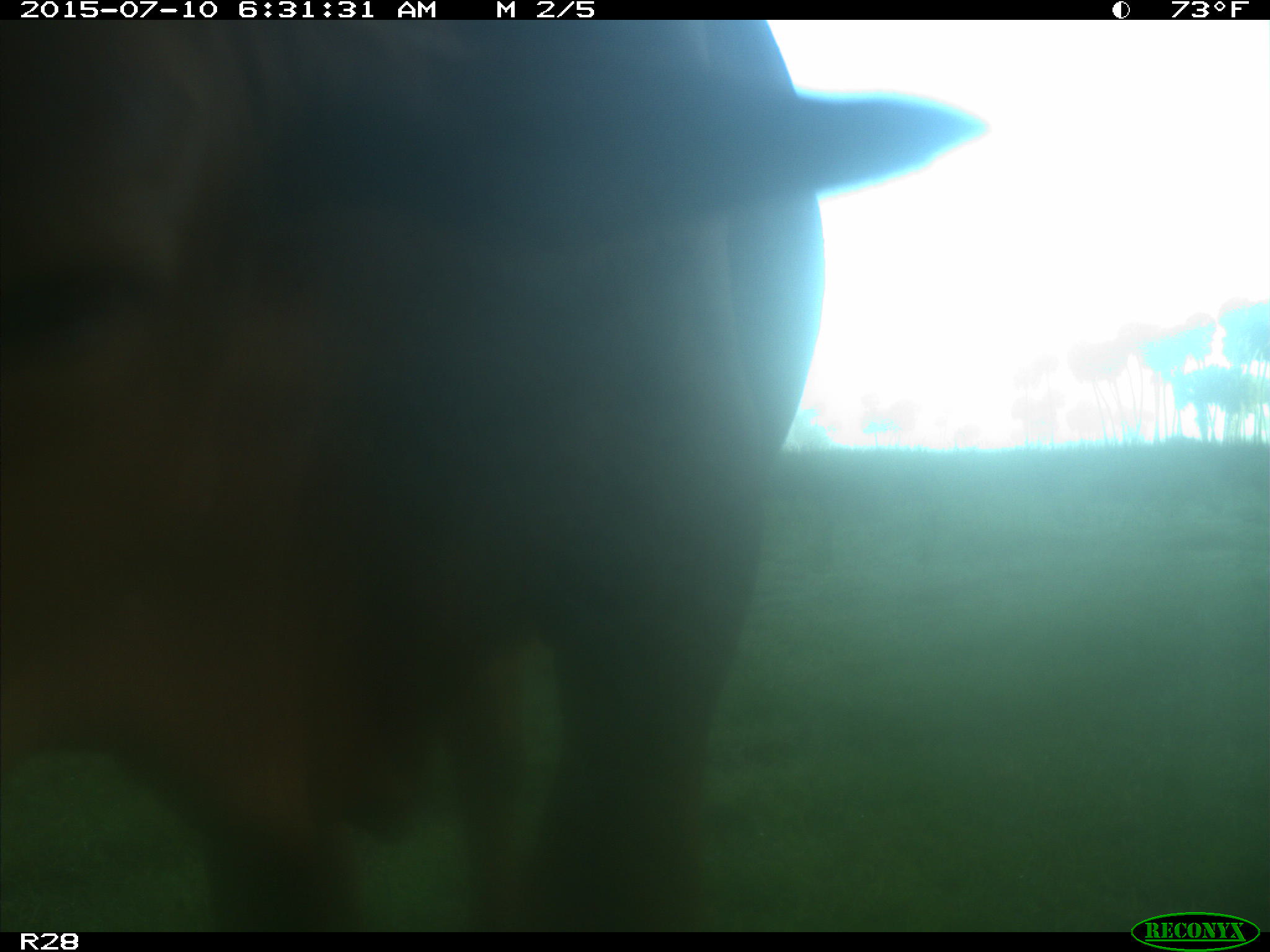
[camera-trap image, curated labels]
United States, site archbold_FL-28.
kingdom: Animalia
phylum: Chordata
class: Mammalia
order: Artiodactyla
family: Bovidae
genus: Bos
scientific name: Bos taurus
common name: domestic cow